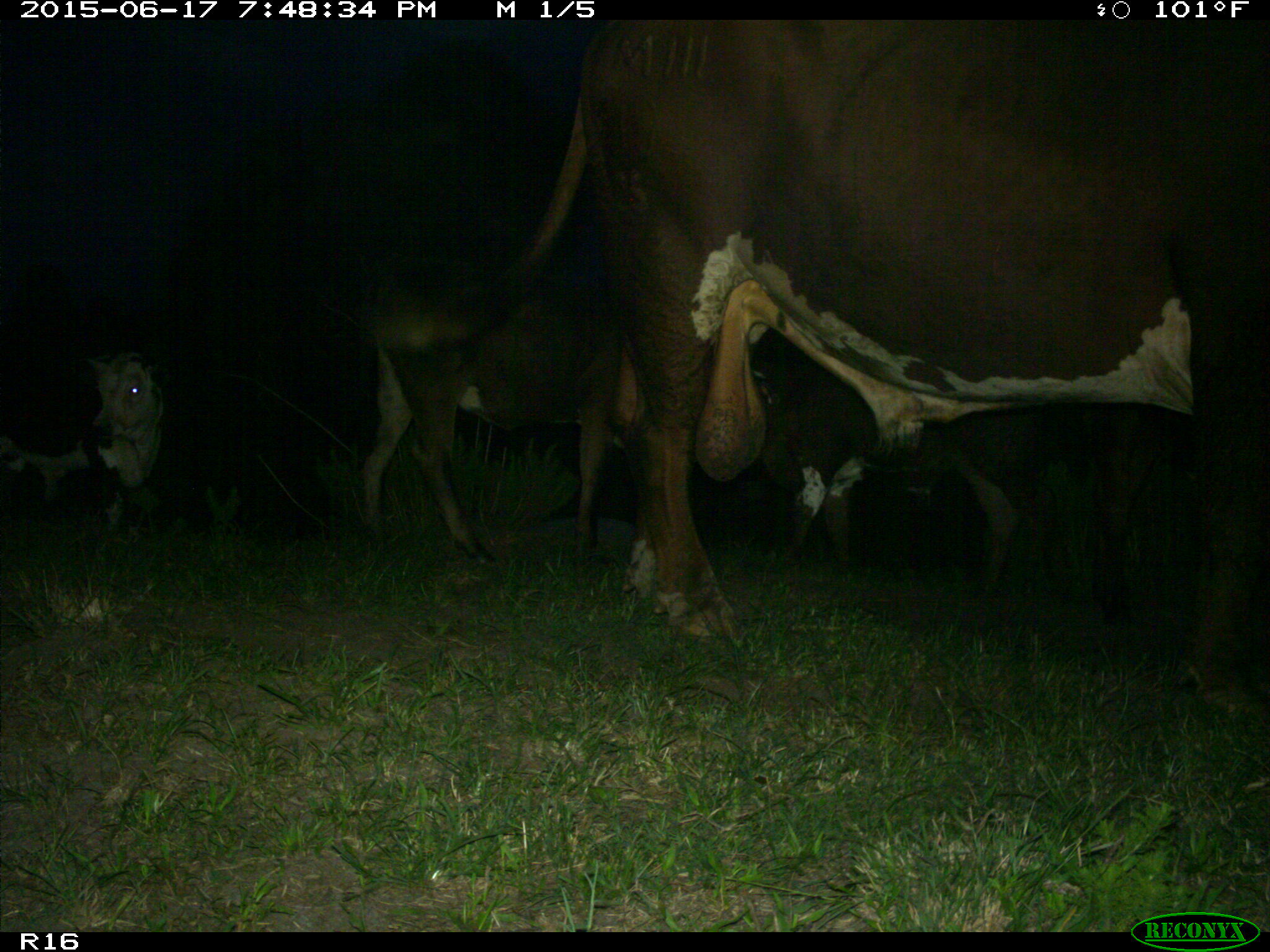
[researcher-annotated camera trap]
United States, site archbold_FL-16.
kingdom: Animalia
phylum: Chordata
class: Mammalia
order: Artiodactyla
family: Bovidae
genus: Bos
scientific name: Bos taurus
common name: domestic cow